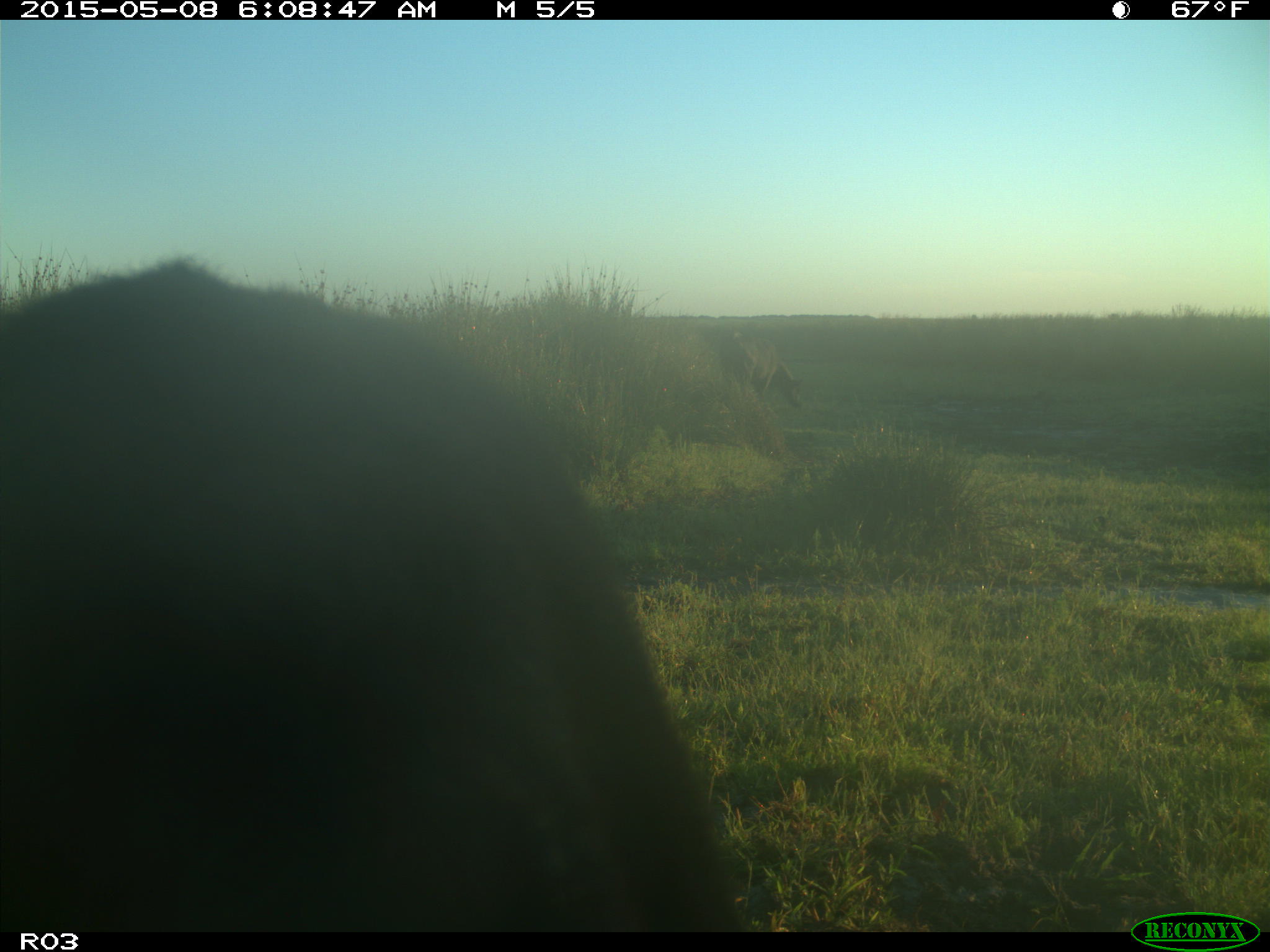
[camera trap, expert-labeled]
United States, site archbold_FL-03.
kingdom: Animalia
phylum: Chordata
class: Mammalia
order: Artiodactyla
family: Bovidae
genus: Bos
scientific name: Bos taurus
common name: domestic cow